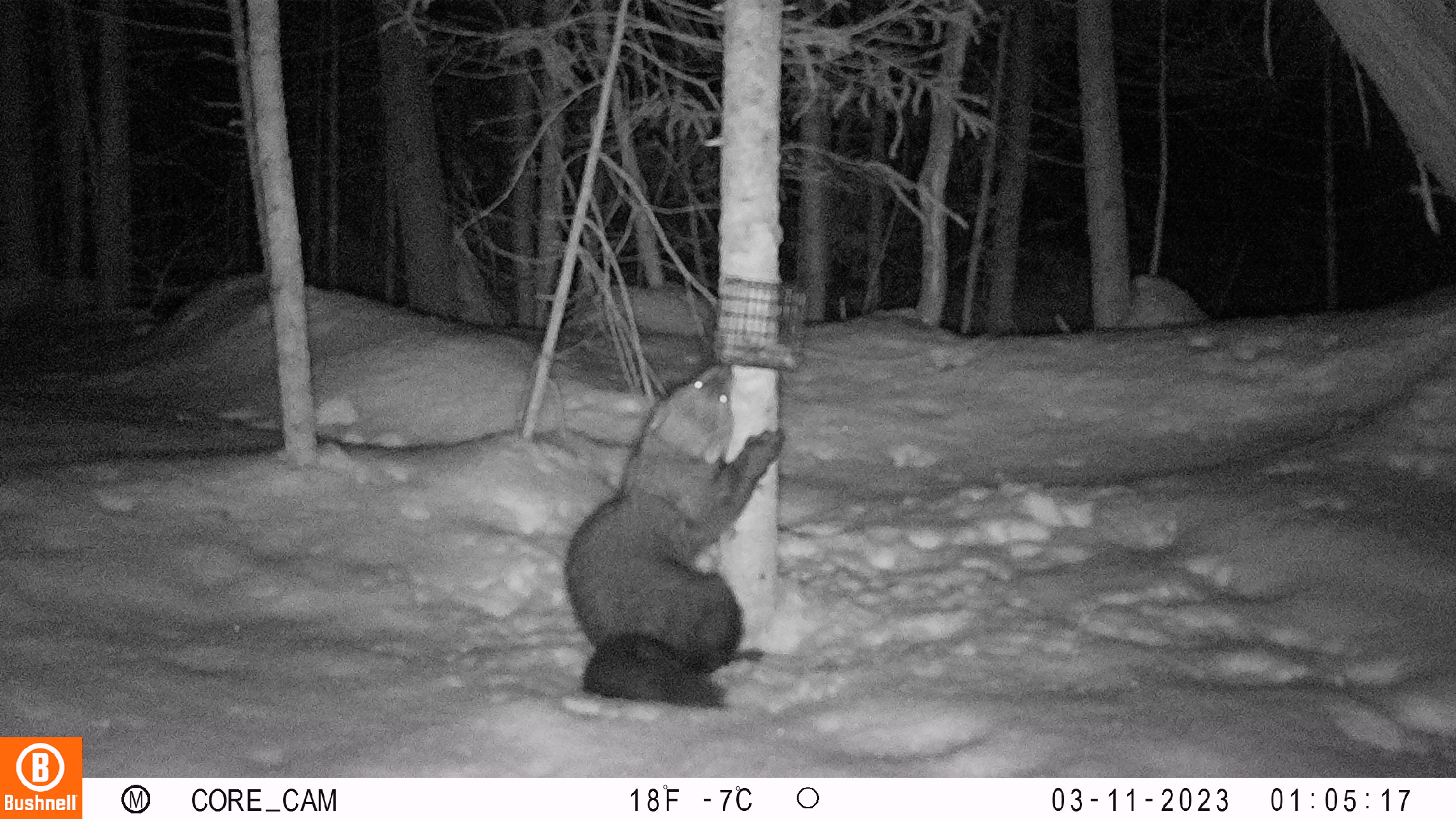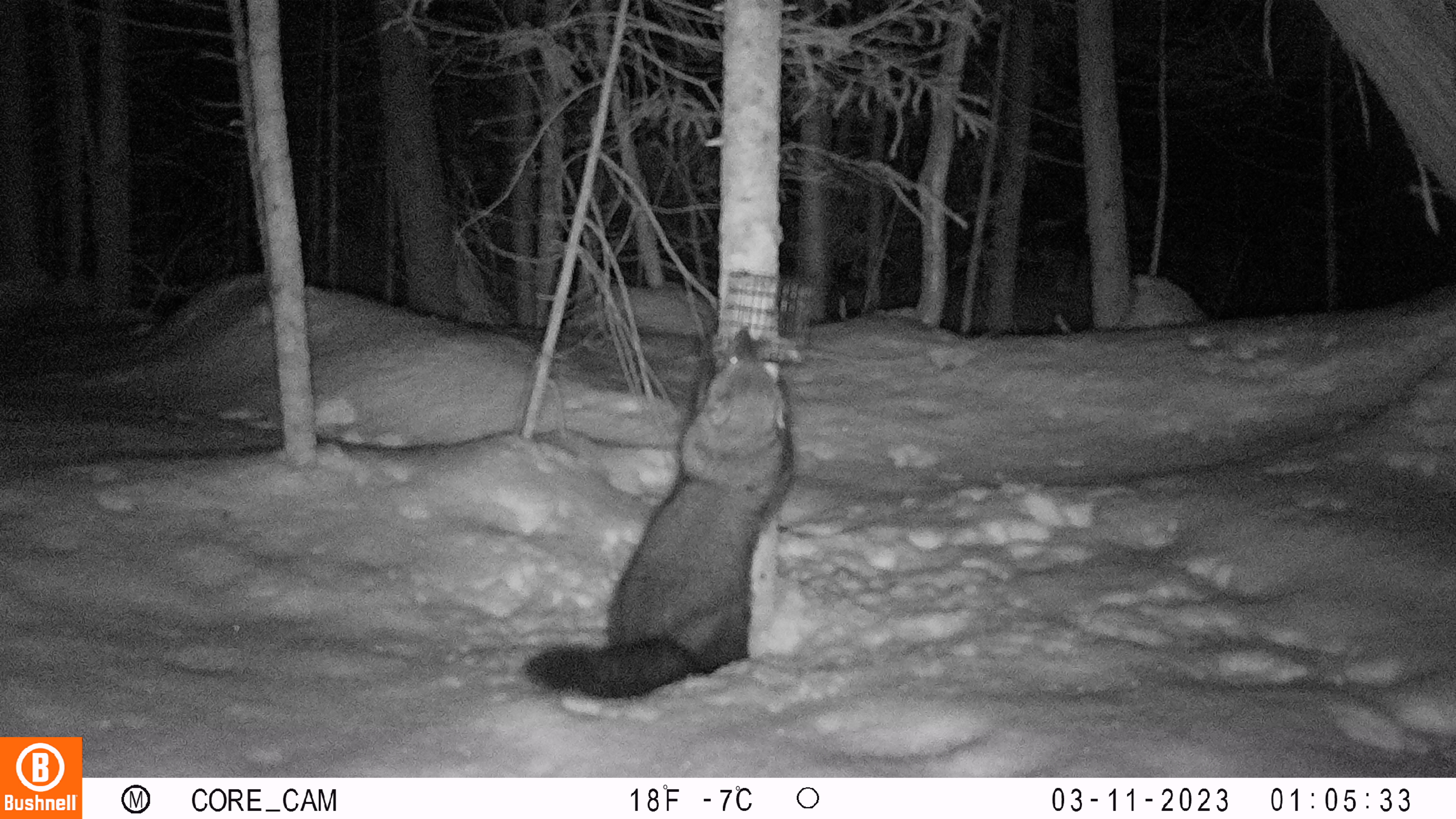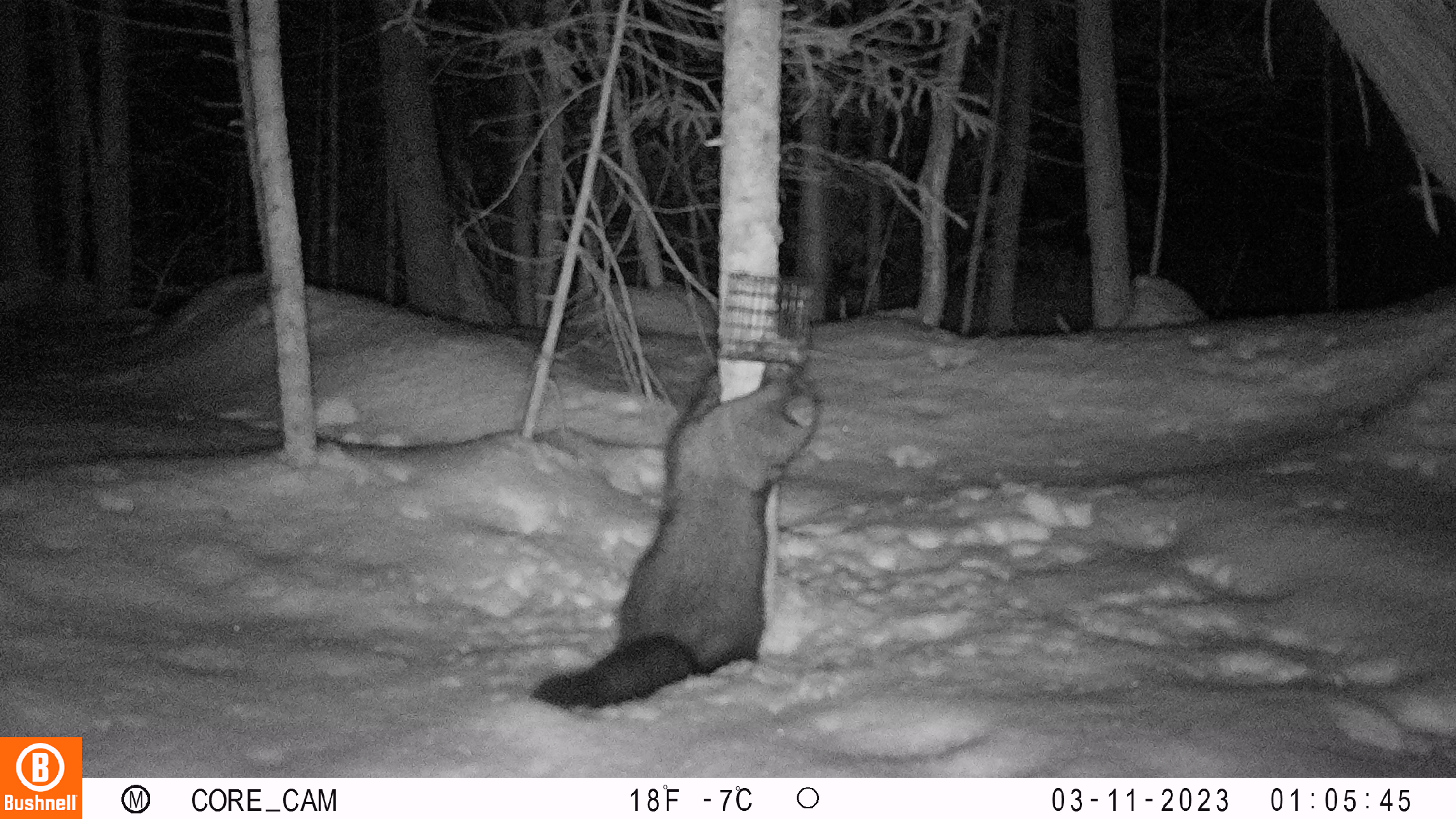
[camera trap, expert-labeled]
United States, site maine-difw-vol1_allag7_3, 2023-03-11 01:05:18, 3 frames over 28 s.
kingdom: Animalia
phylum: Chordata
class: Mammalia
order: Carnivora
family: Mustelidae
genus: Pekania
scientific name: Pekania pennanti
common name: fisher